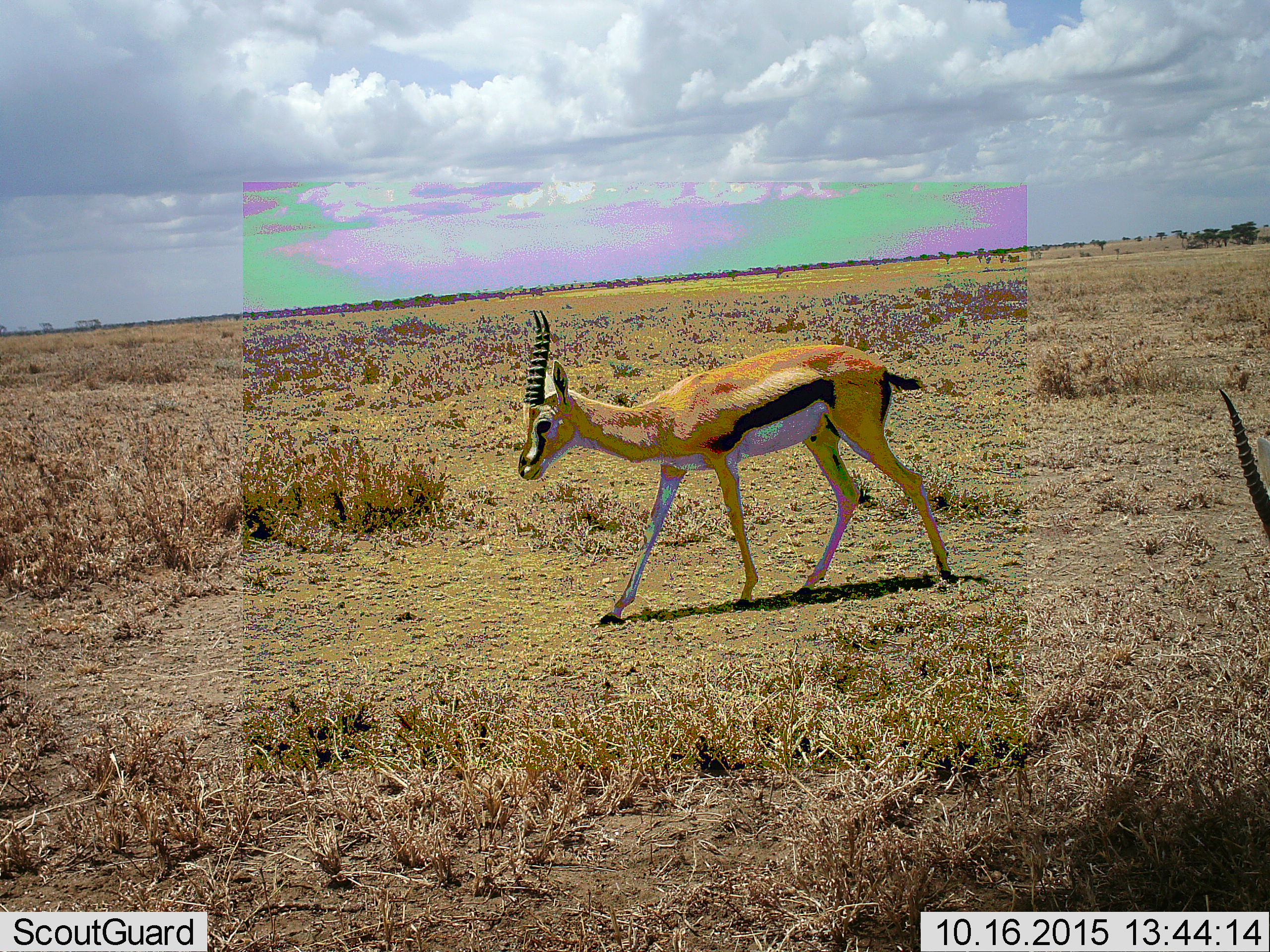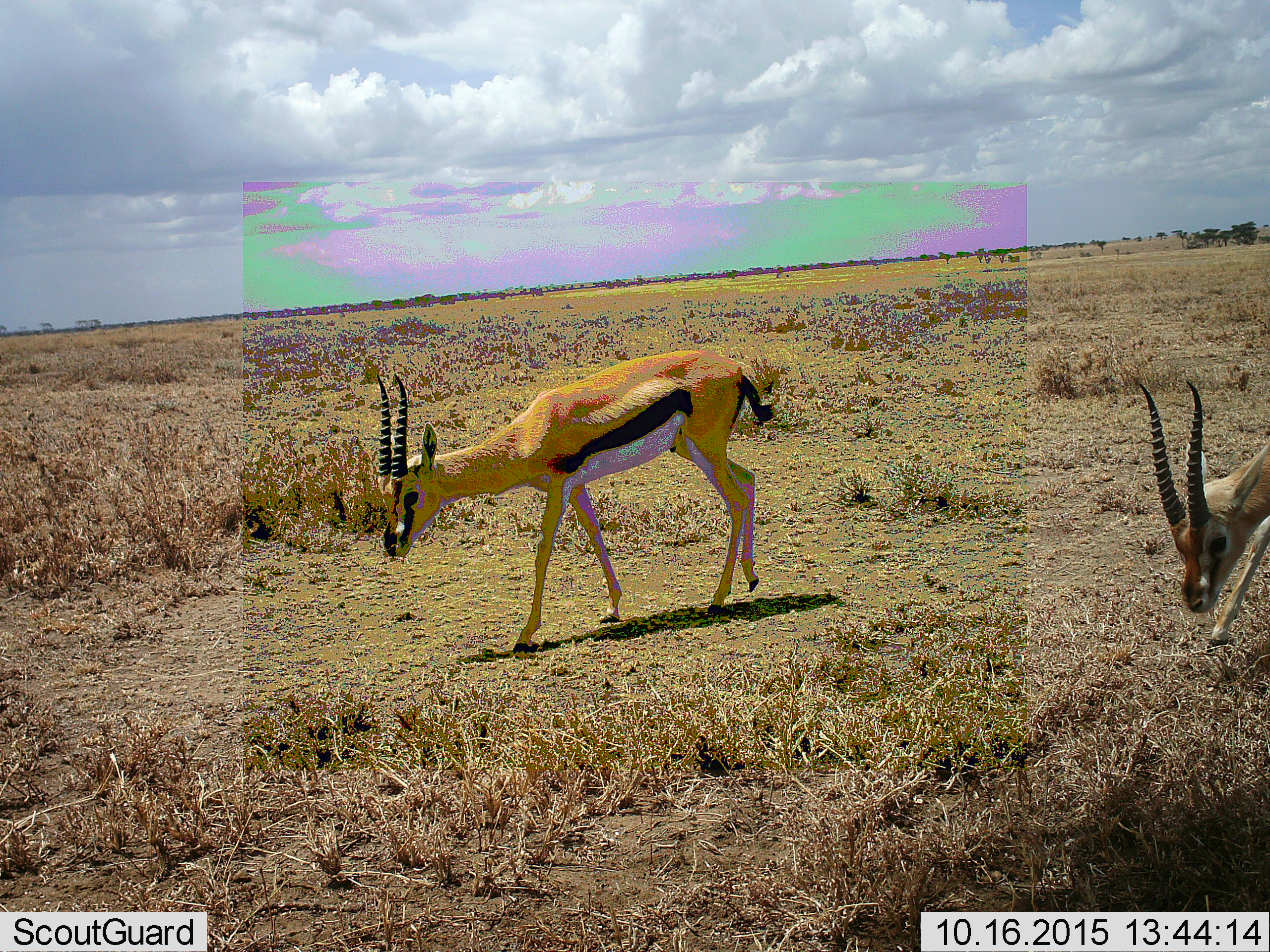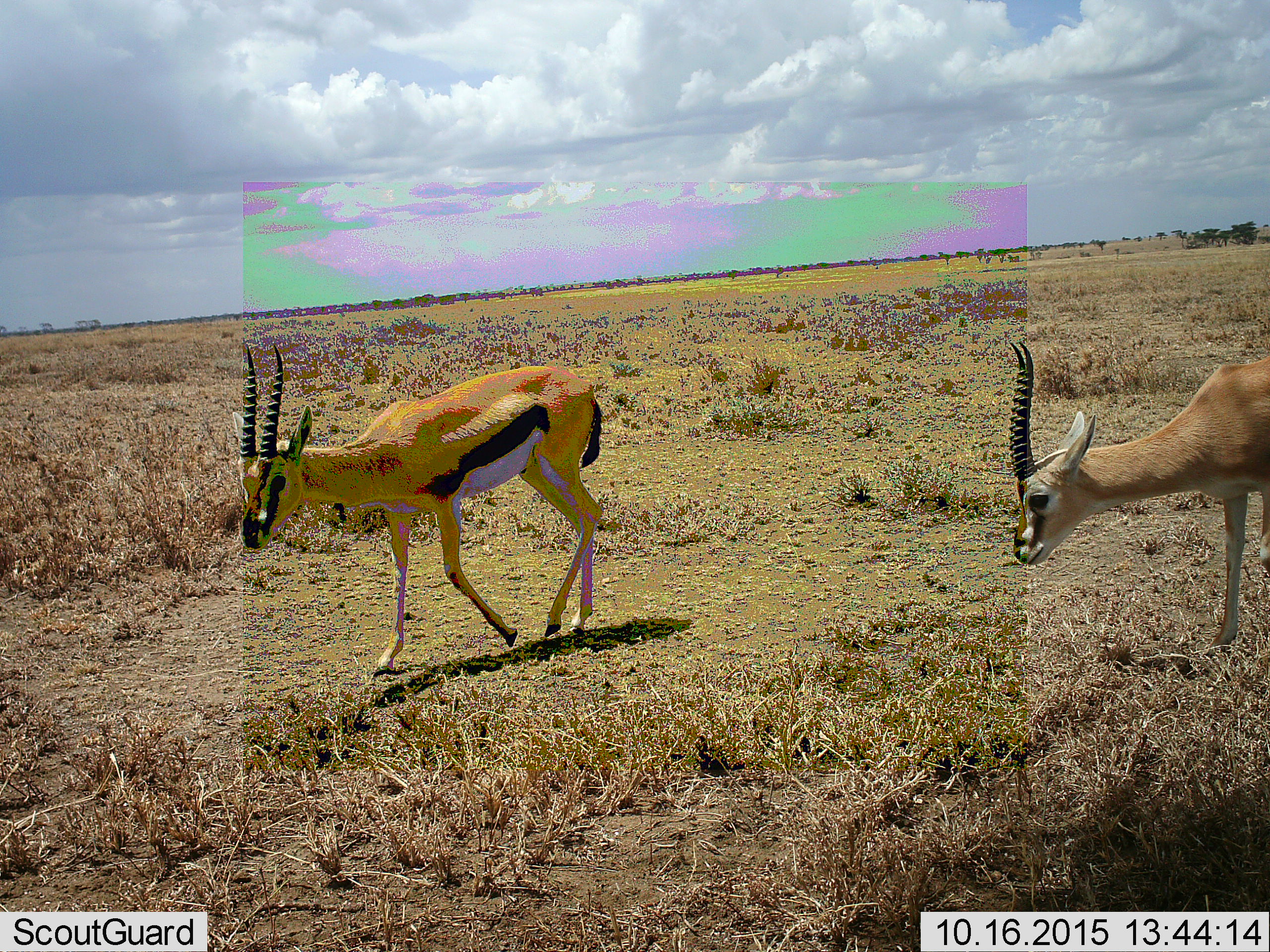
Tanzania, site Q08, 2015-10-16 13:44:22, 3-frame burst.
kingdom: Animalia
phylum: Chordata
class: Mammalia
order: Artiodactyla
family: Bovidae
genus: Eudorcas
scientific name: Eudorcas thomsonii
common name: thomson's gazelle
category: gazellethomsons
Gazellethomsons (thomson's gazelle) (Eudorcas thomsonii), count 2. Behavior (volunteer vote fractions): standing 0%, resting 0%, moving 100%, interacting 0%. Young present (vote fraction): 0%. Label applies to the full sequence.